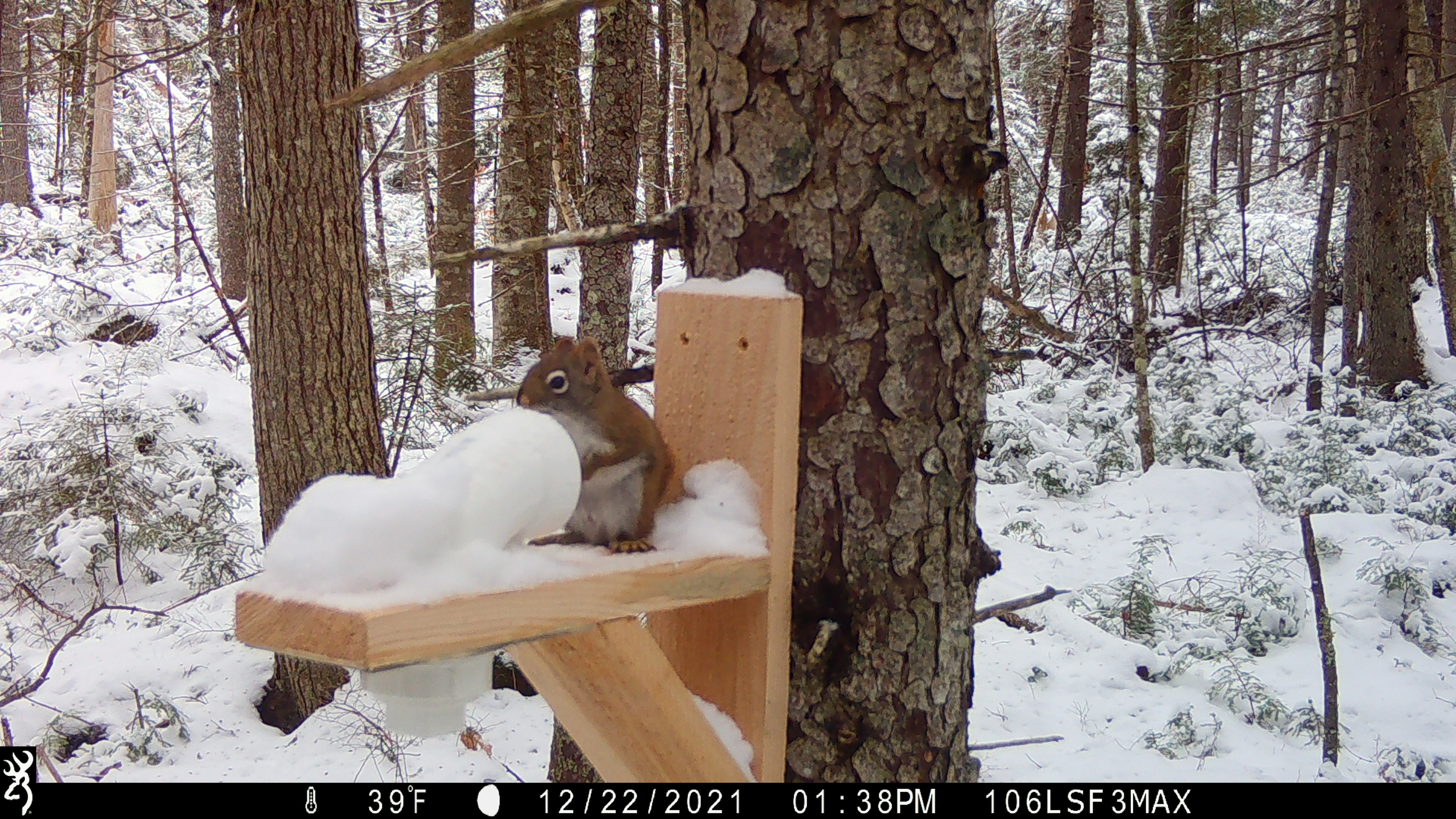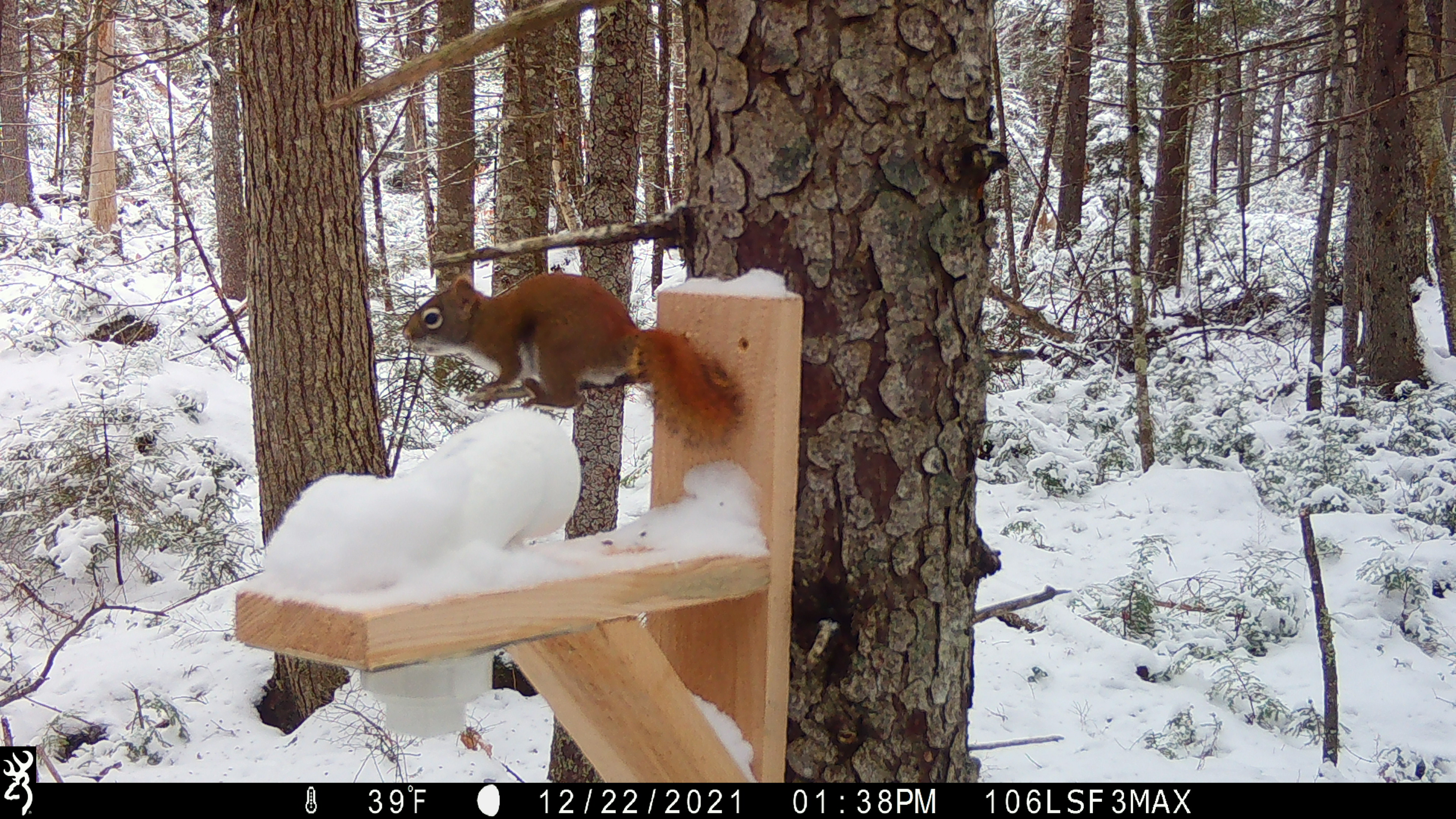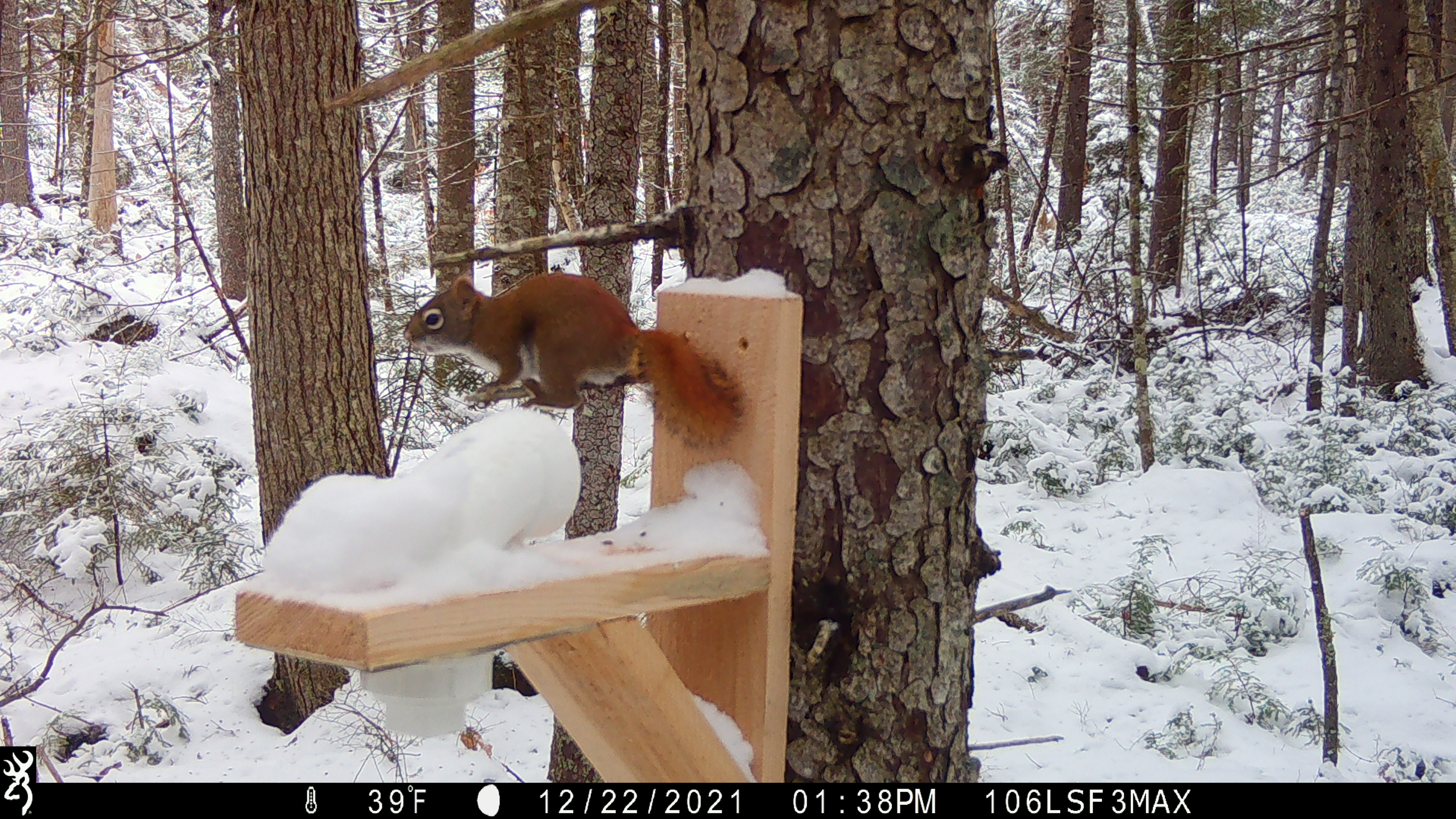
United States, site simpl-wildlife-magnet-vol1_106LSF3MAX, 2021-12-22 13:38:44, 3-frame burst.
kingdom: Animalia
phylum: Chordata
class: Mammalia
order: Rodentia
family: Sciuridae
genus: Tamiasciurus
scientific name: Tamiasciurus hudsonicus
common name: red squirrel